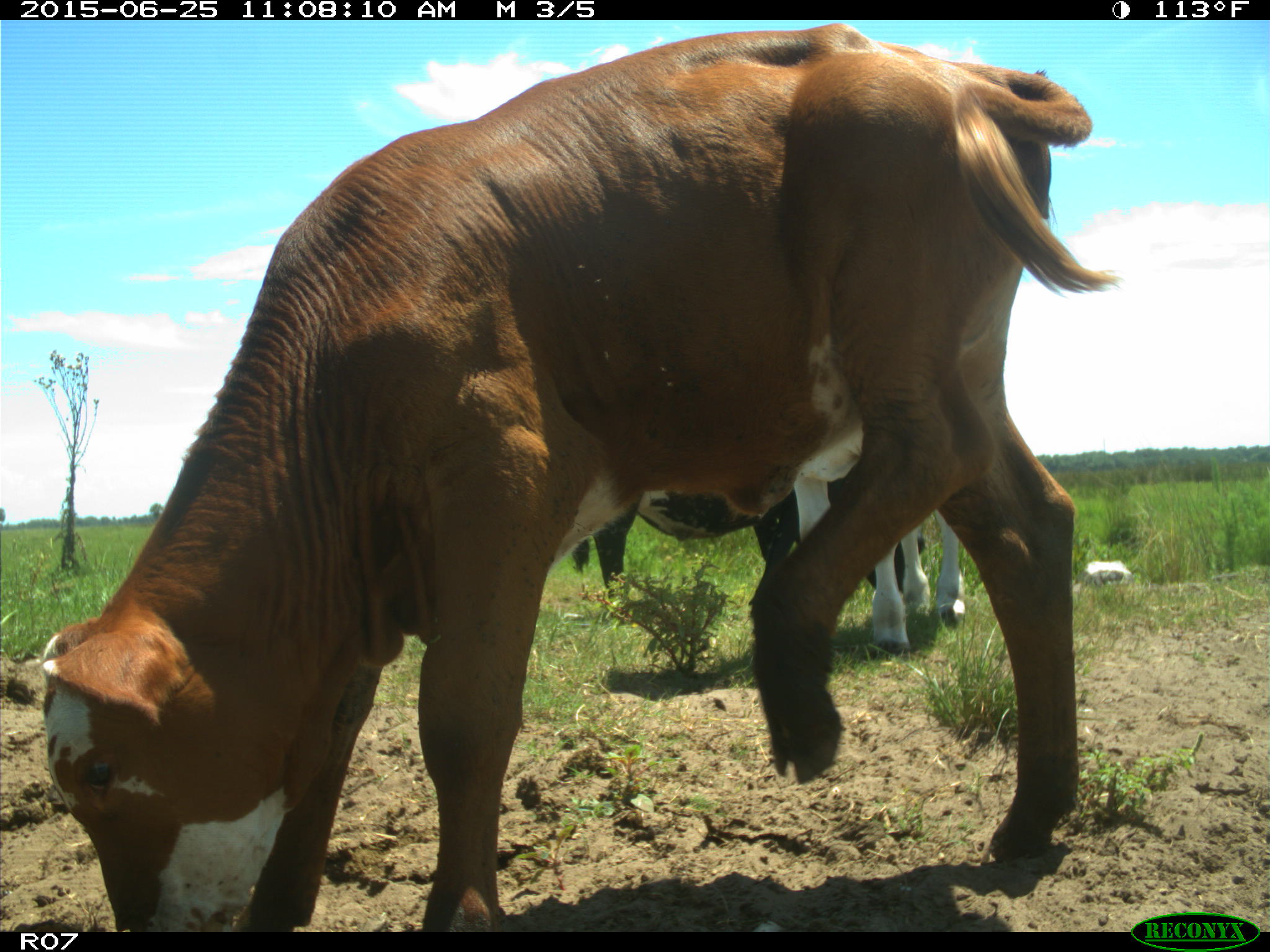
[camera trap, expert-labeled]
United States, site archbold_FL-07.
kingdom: Animalia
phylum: Chordata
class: Mammalia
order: Artiodactyla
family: Bovidae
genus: Bos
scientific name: Bos taurus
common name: domestic cow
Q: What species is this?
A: Bos taurus (domestic cow).